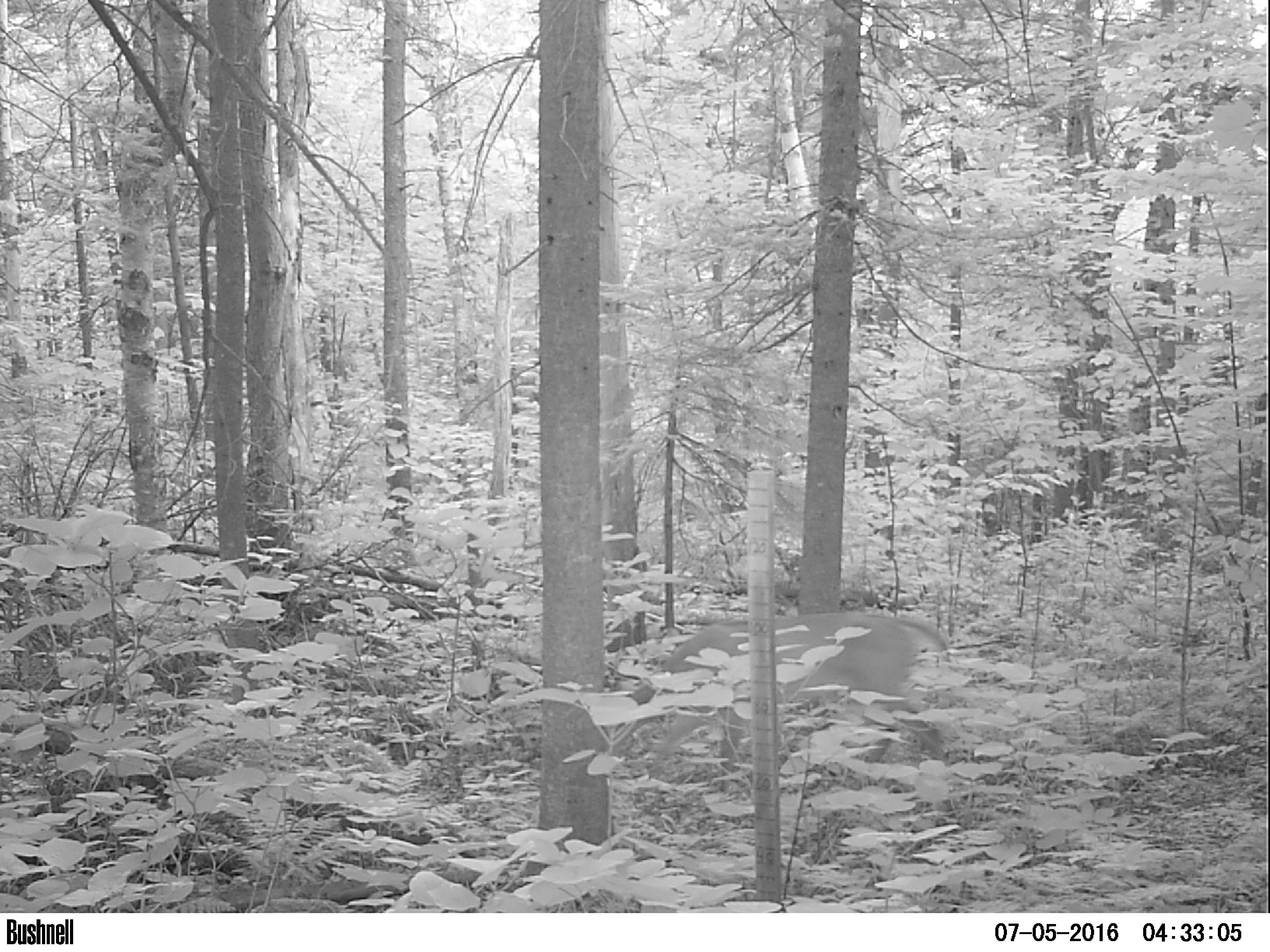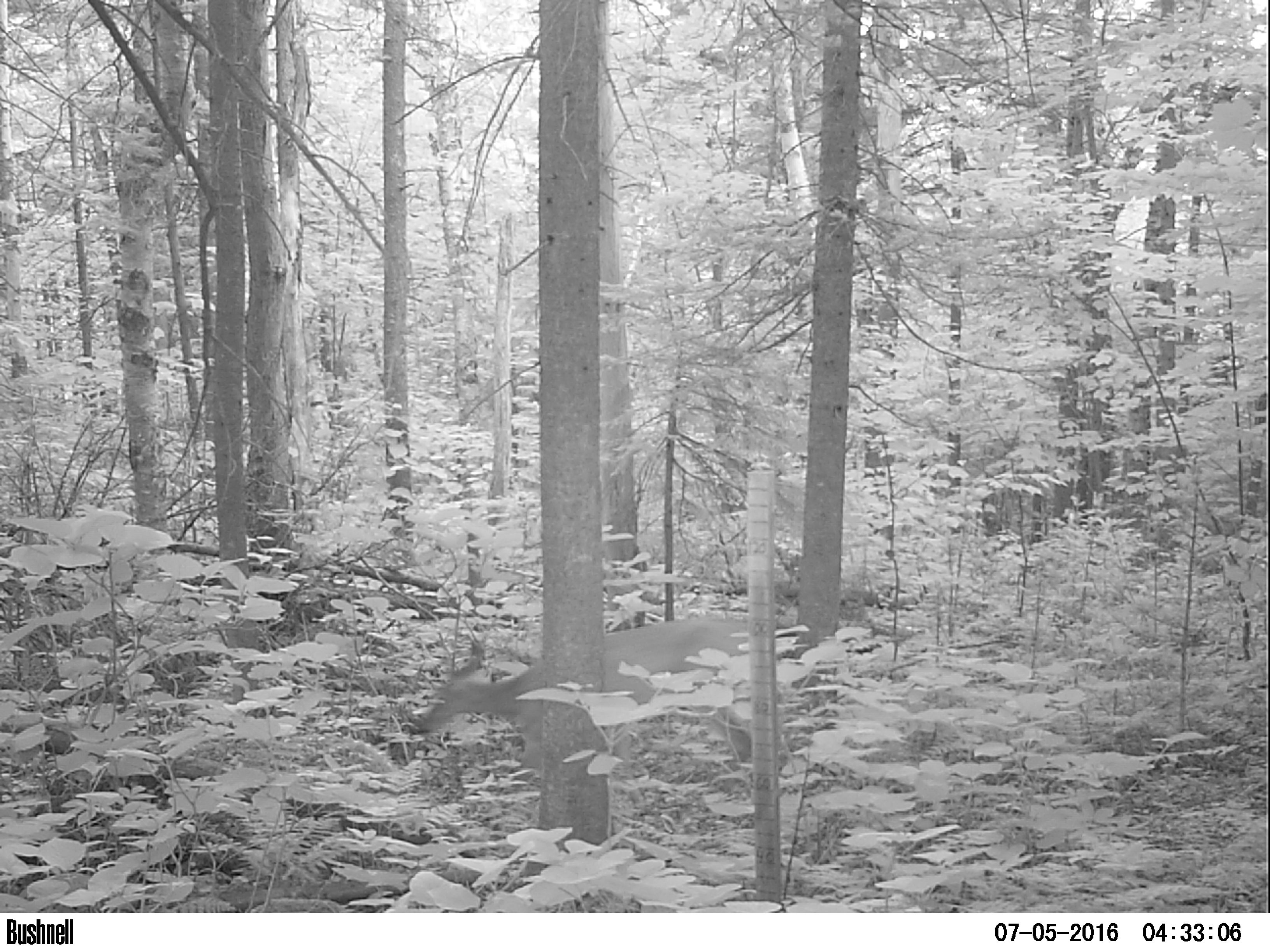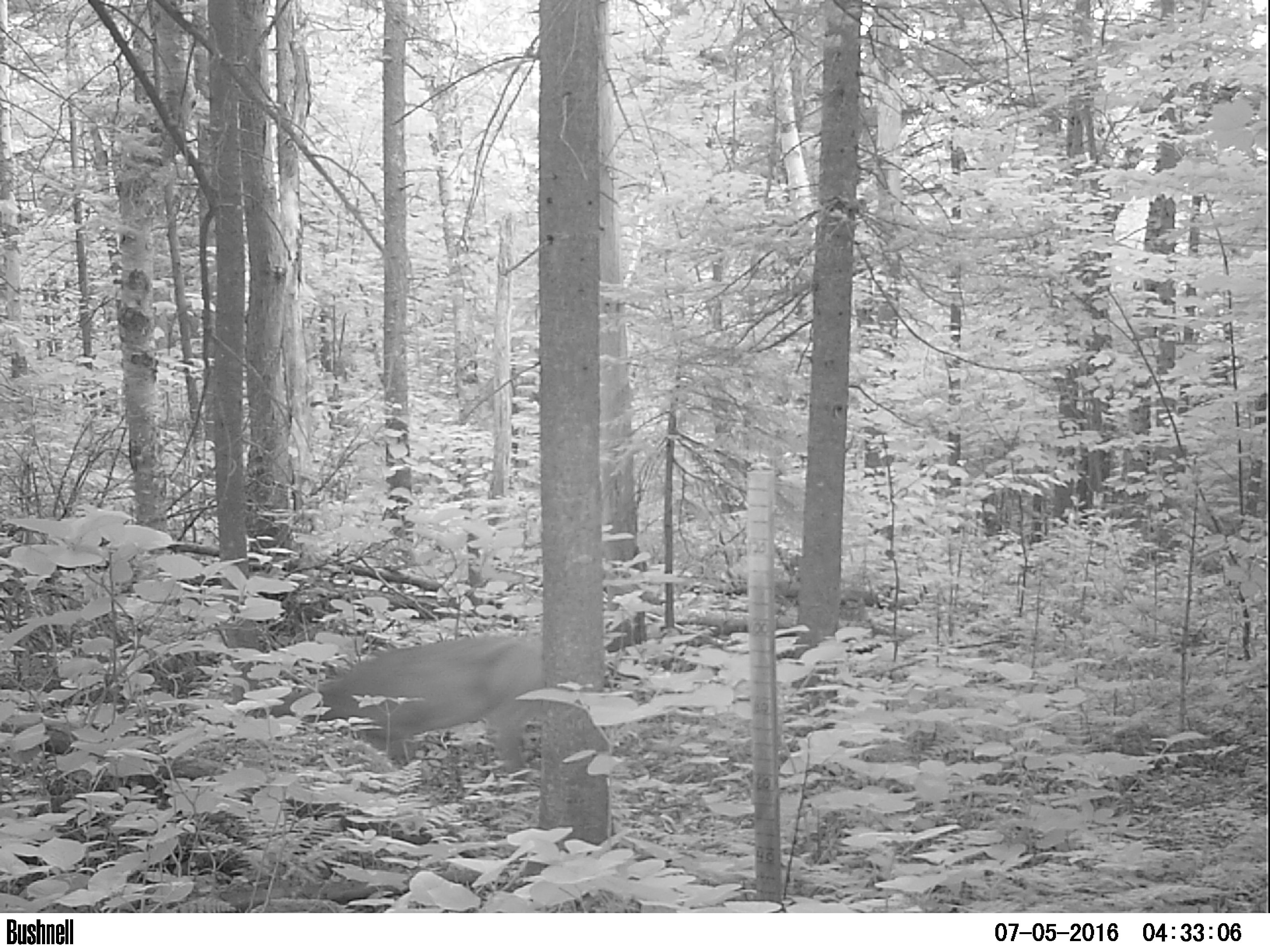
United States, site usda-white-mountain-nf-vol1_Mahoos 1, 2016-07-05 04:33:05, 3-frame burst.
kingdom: Animalia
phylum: Chordata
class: Mammalia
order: Artiodactyla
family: Cervidae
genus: Odocoileus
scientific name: Odocoileus virginianus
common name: white-tailed deer